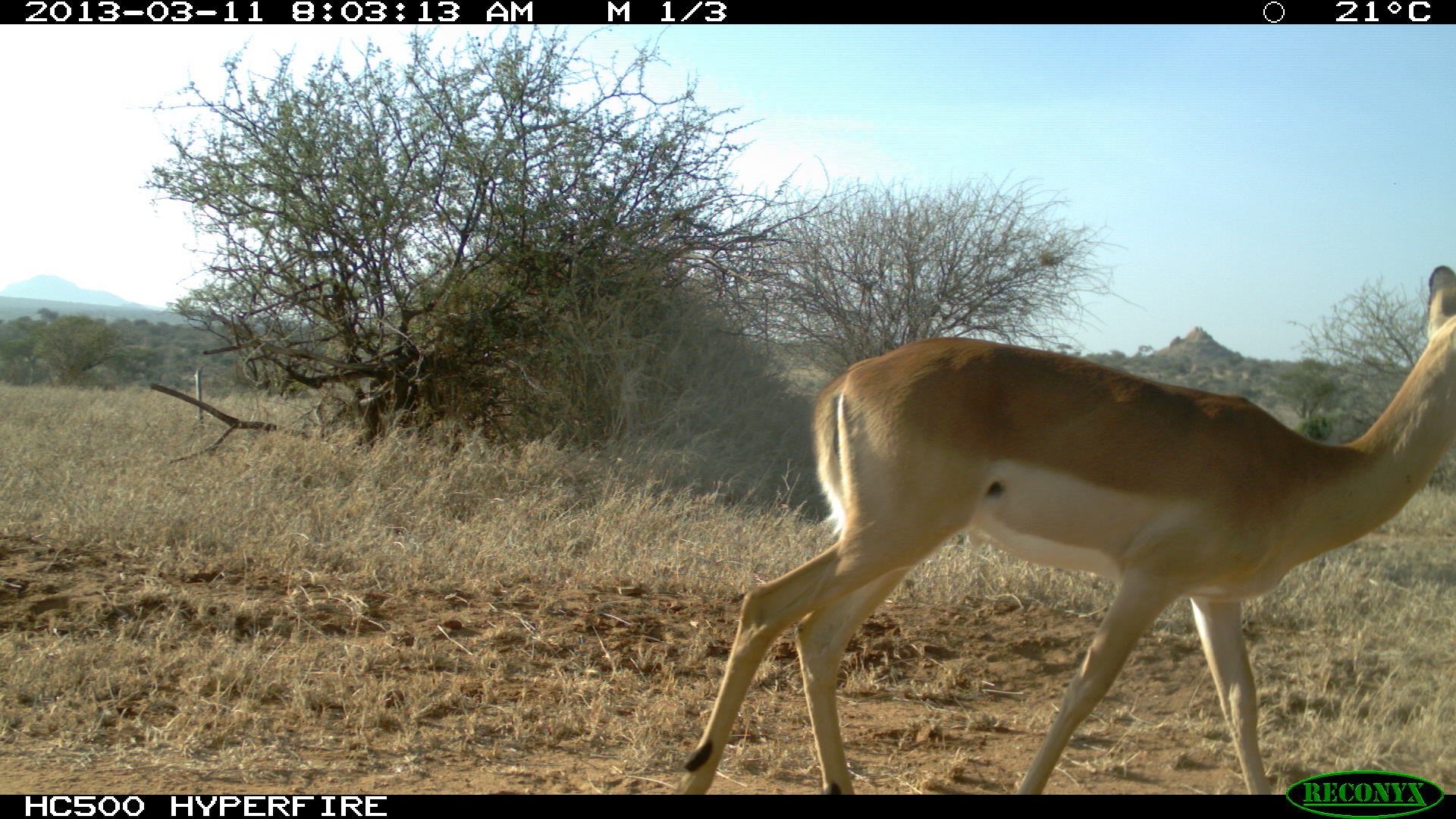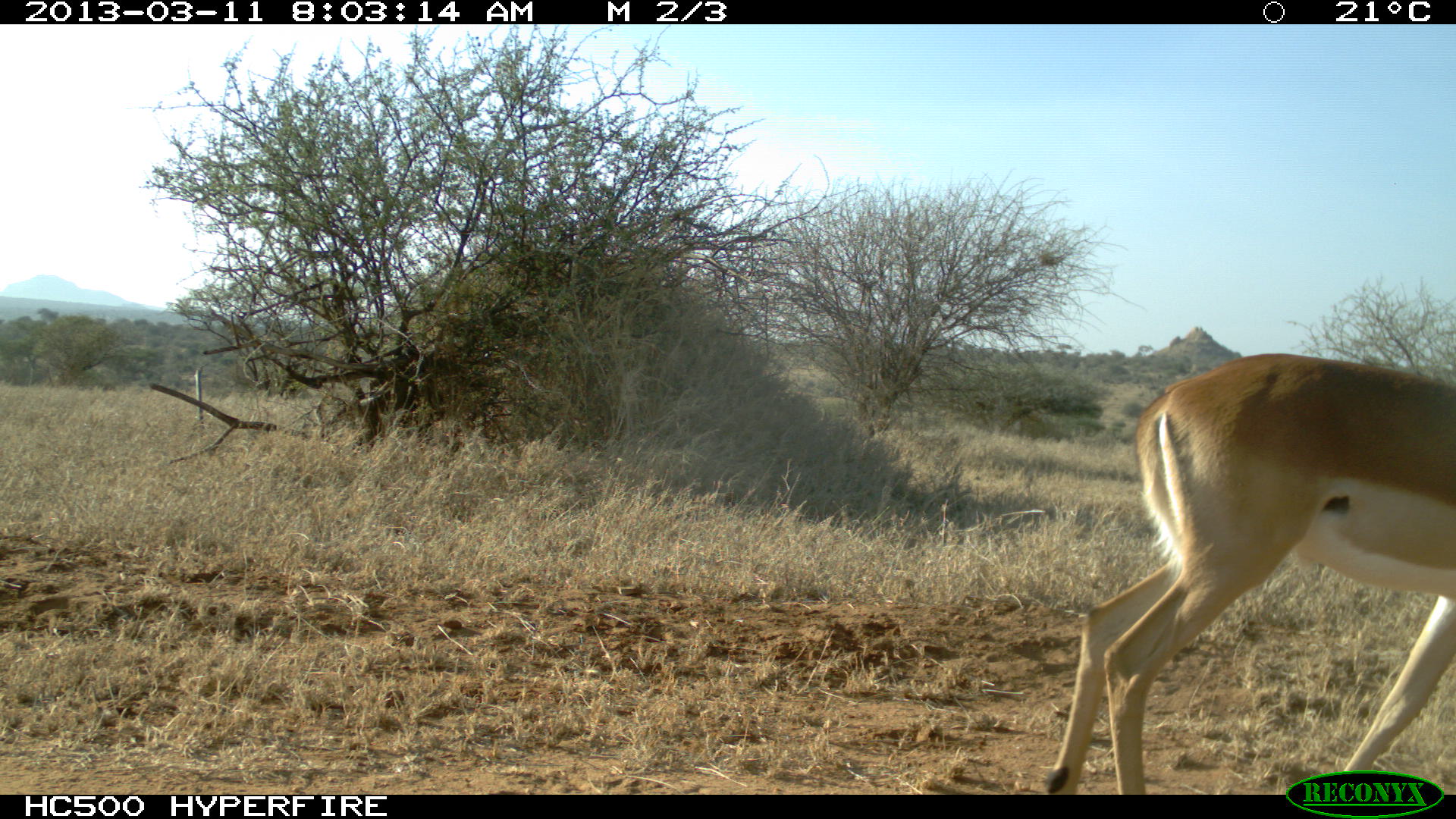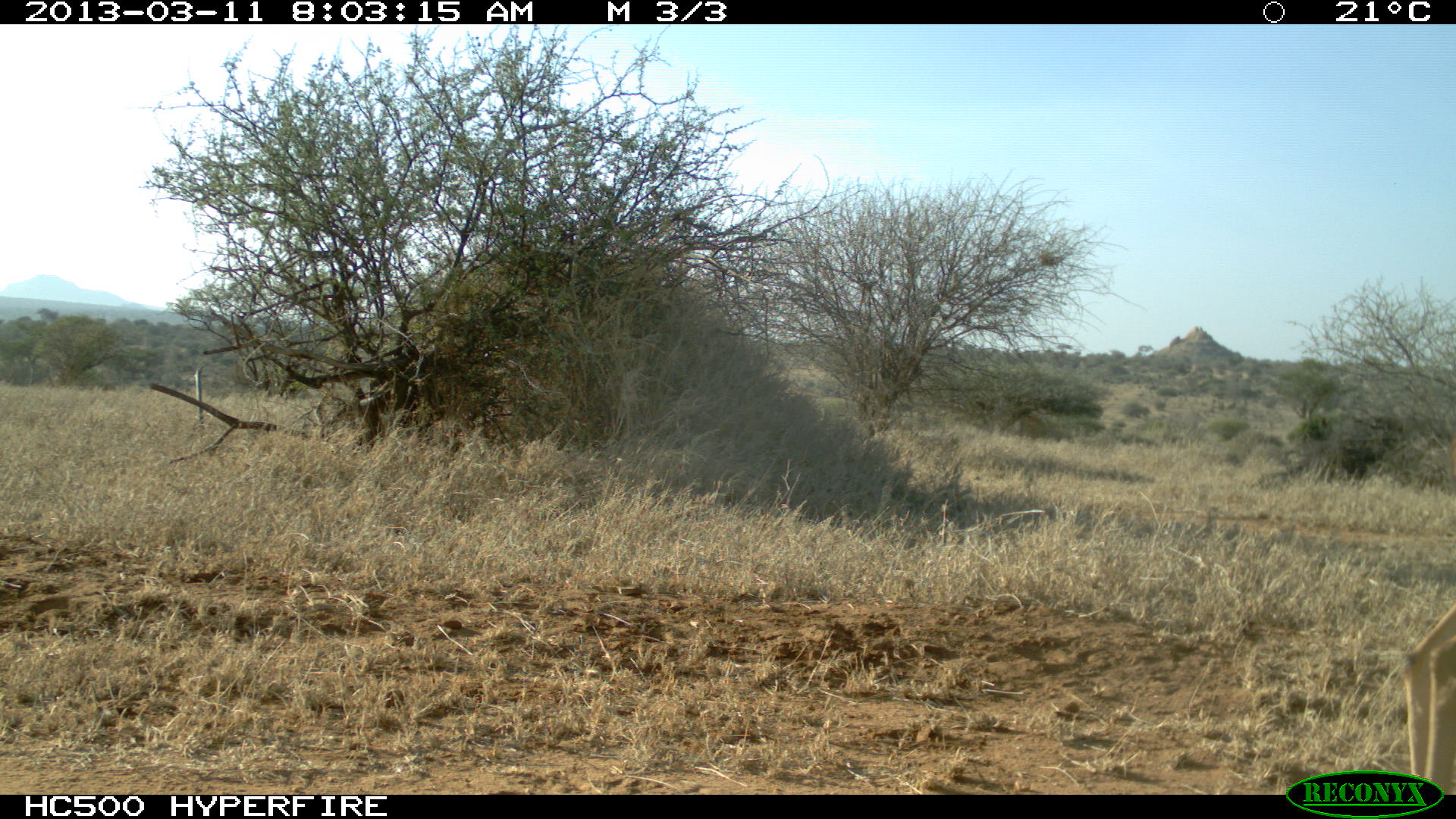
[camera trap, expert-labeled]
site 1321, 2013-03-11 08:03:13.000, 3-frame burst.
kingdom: Animalia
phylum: Chordata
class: Mammalia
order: Artiodactyla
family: Bovidae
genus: Aepyceros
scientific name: Aepyceros melampus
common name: impala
Aepyceros melampus (impala), count 1.